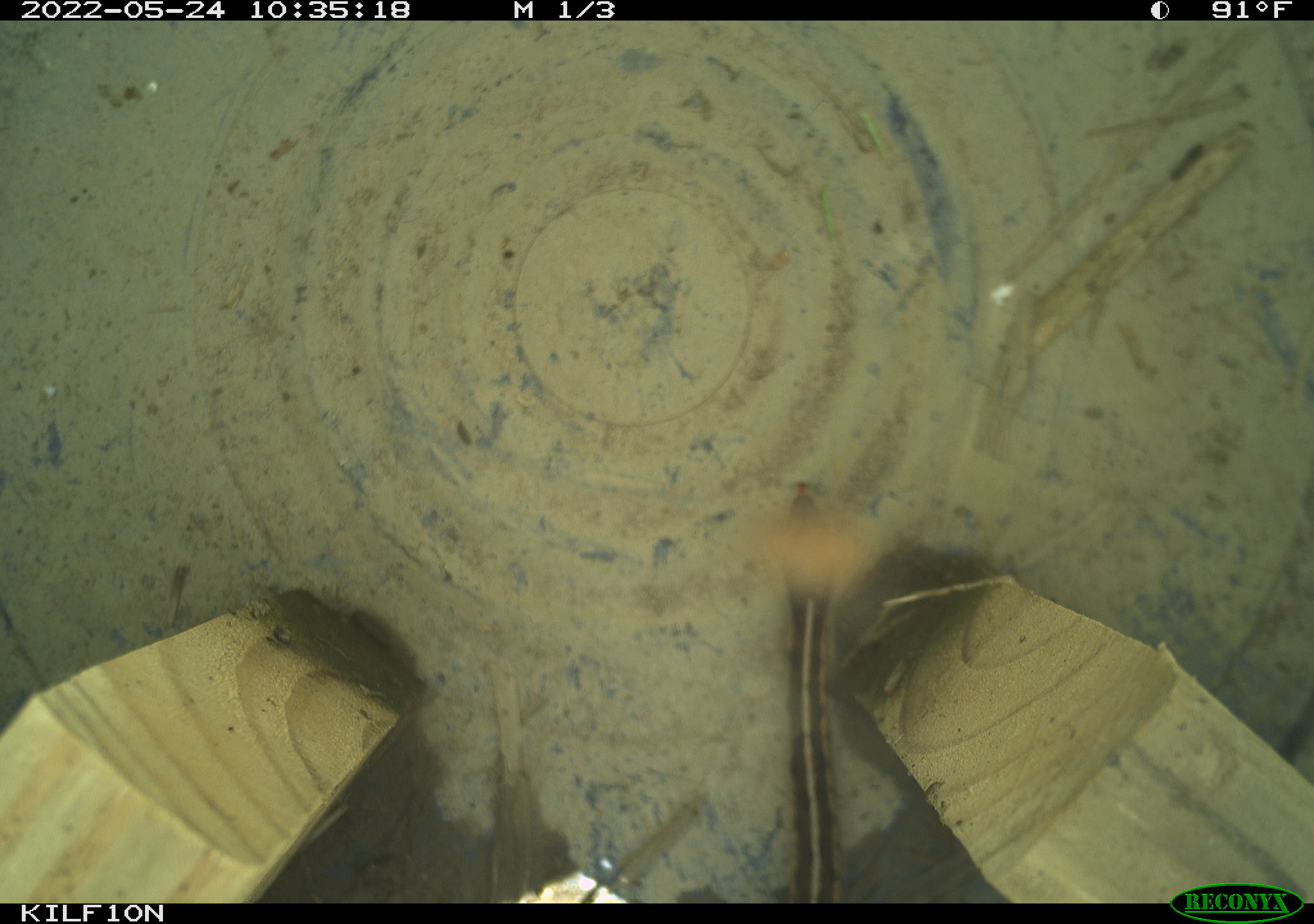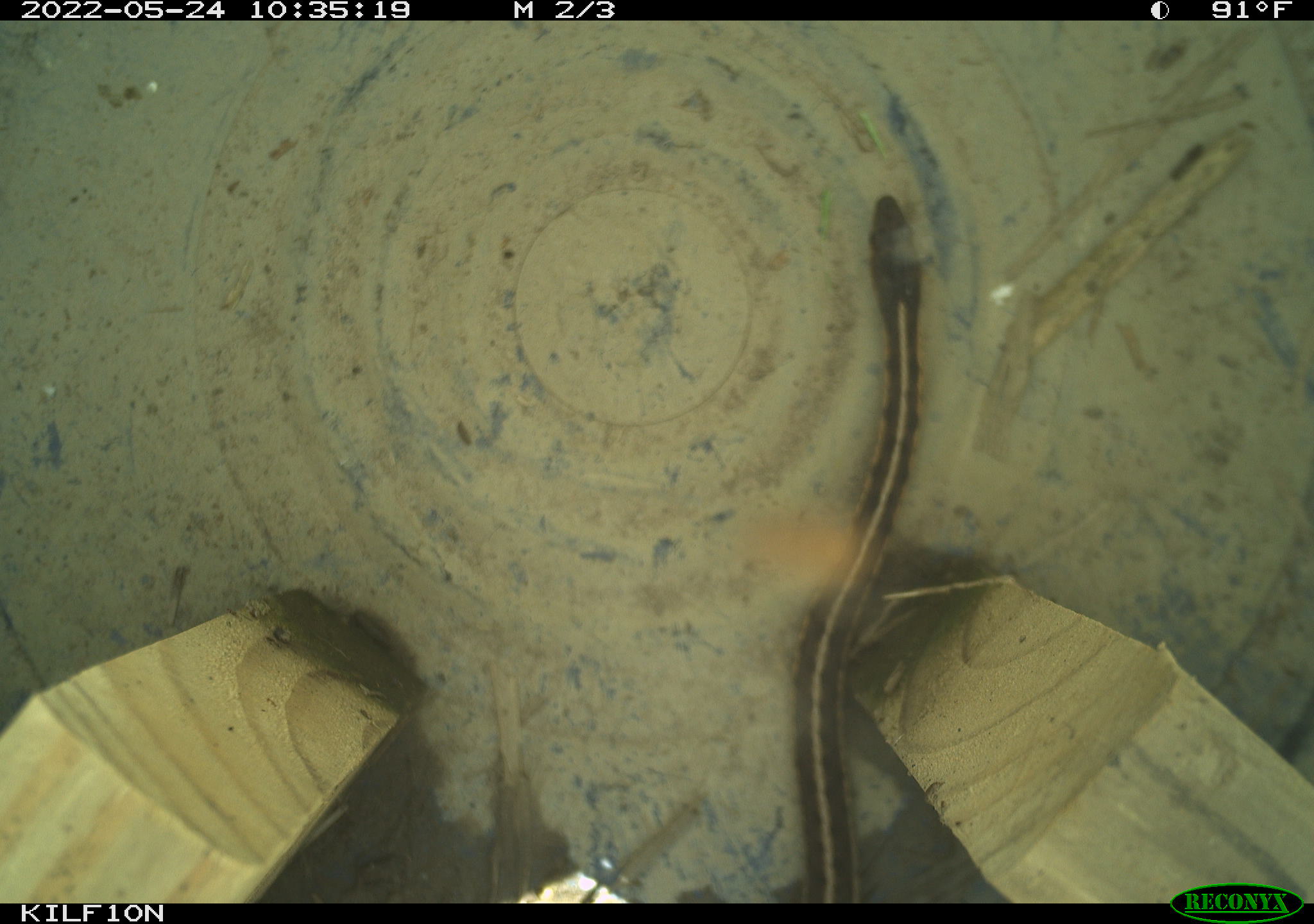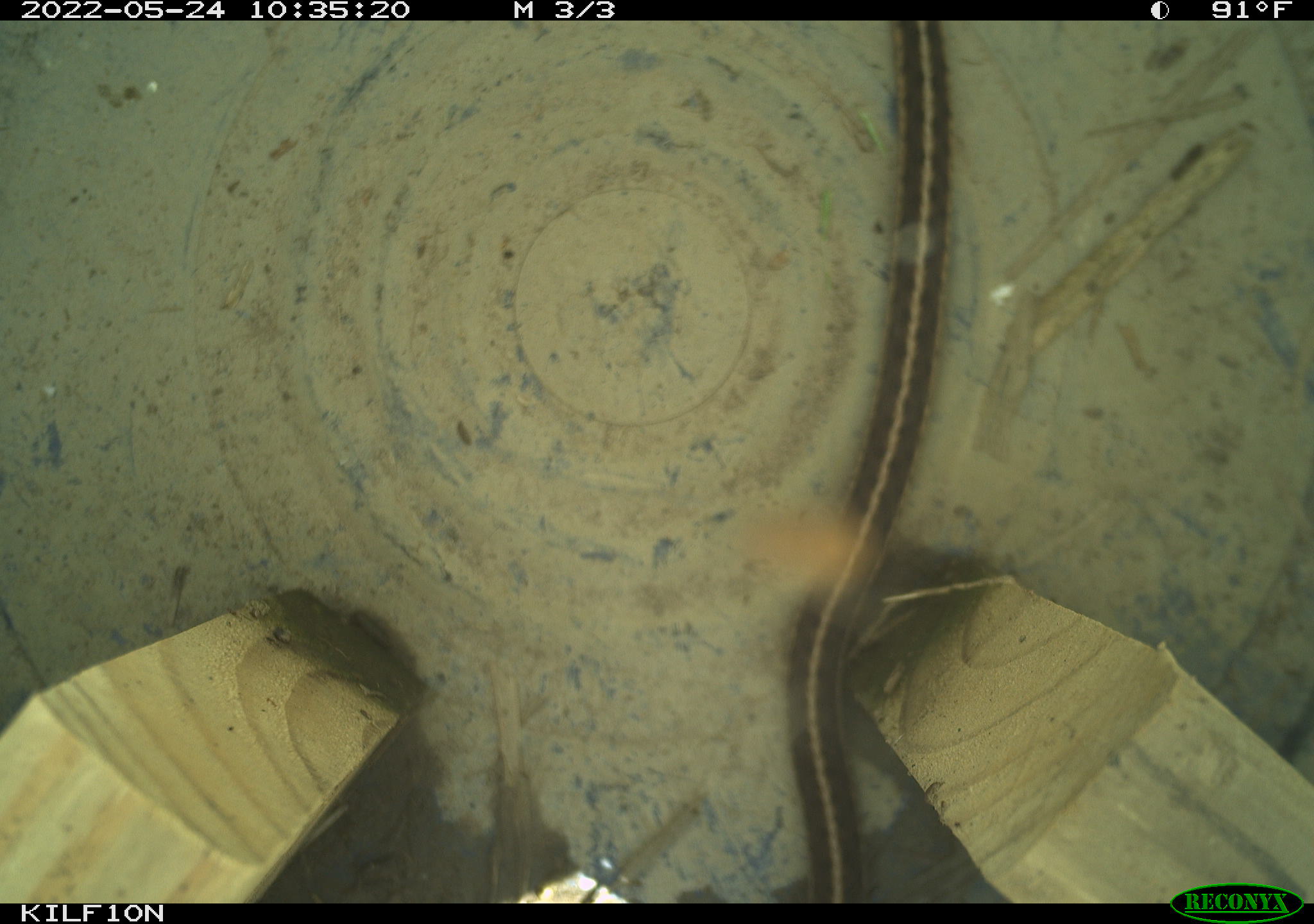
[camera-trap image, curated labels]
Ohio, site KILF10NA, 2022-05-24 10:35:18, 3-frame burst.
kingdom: Animalia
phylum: Chordata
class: Reptilia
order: Squamata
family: Colubridae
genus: Thamnophis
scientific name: Thamnophis sirtalis sirtalis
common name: eastern gartersnake